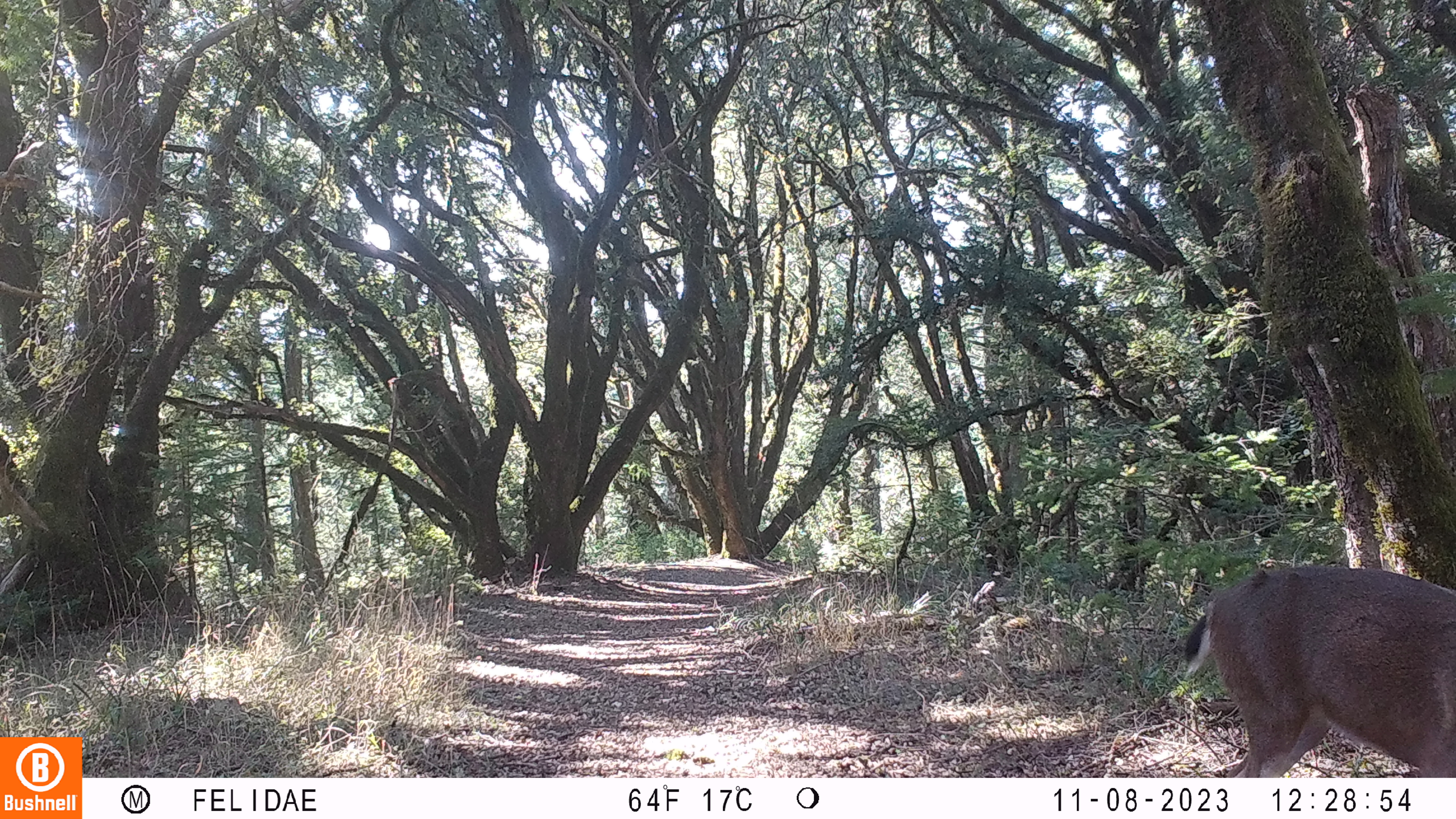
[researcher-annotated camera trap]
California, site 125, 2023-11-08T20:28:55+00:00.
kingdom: Animalia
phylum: Chordata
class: Mammalia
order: Artiodactyla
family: Cervidae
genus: Odocoileus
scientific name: Odocoileus hemionus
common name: mule deer